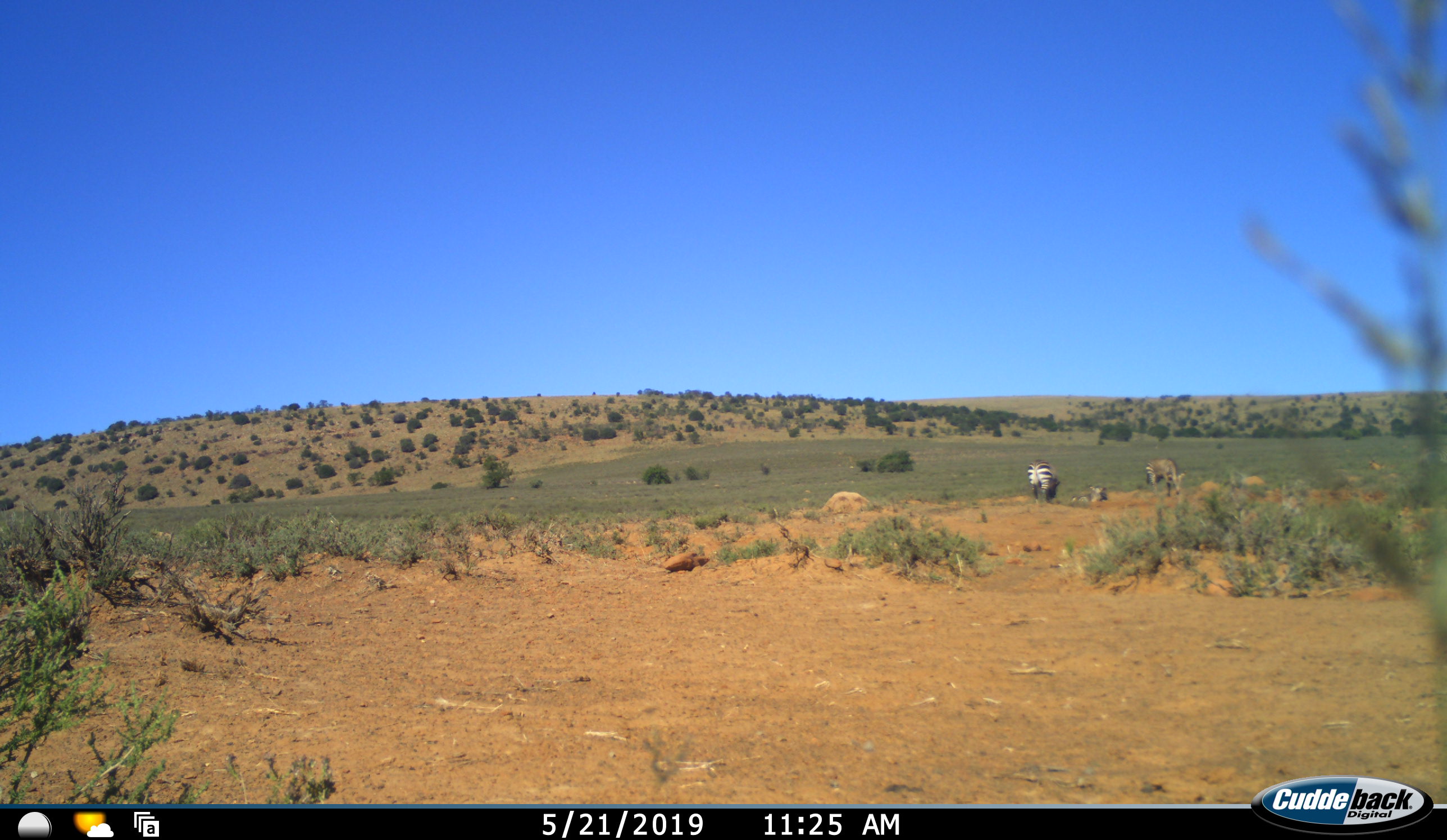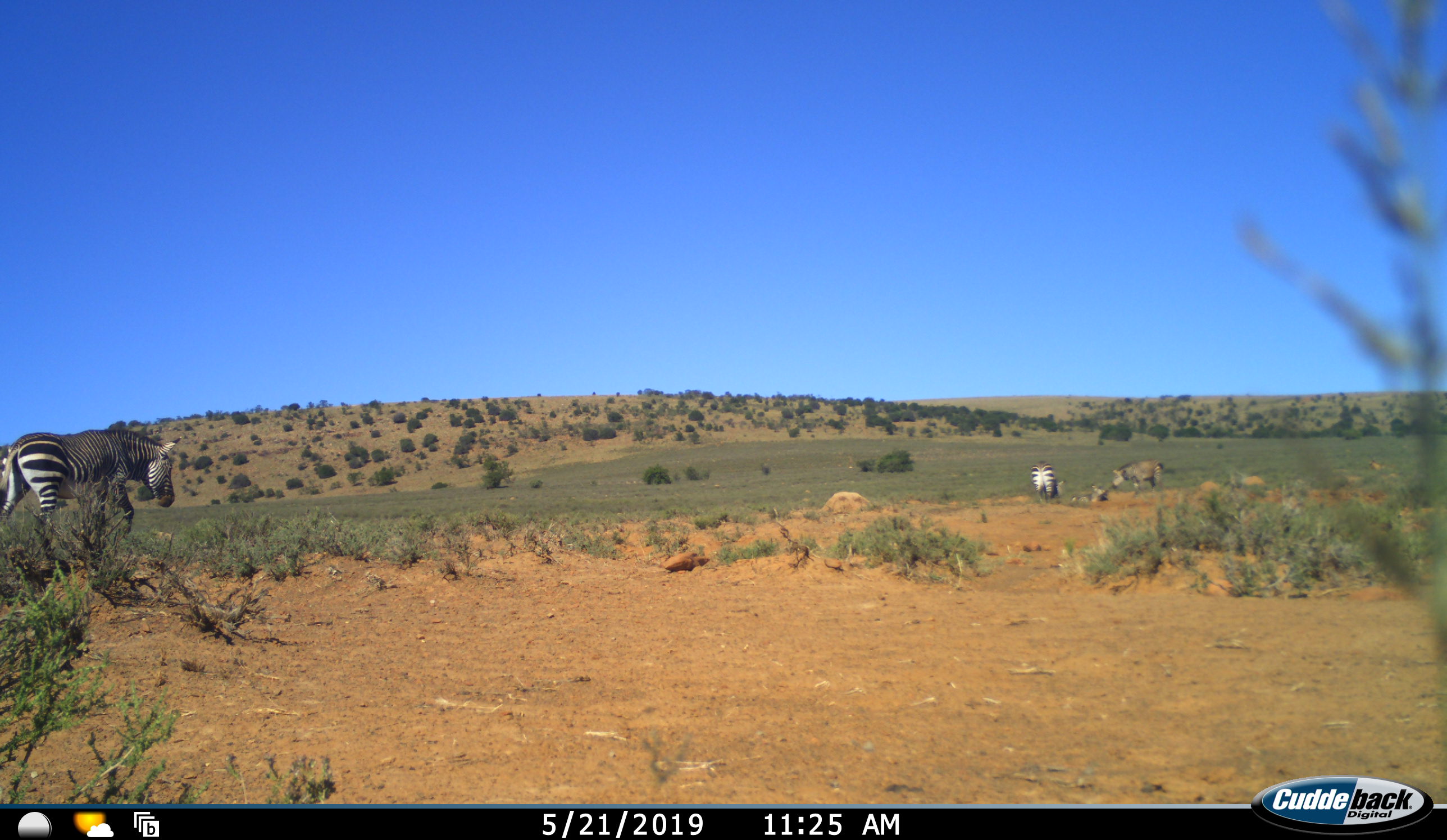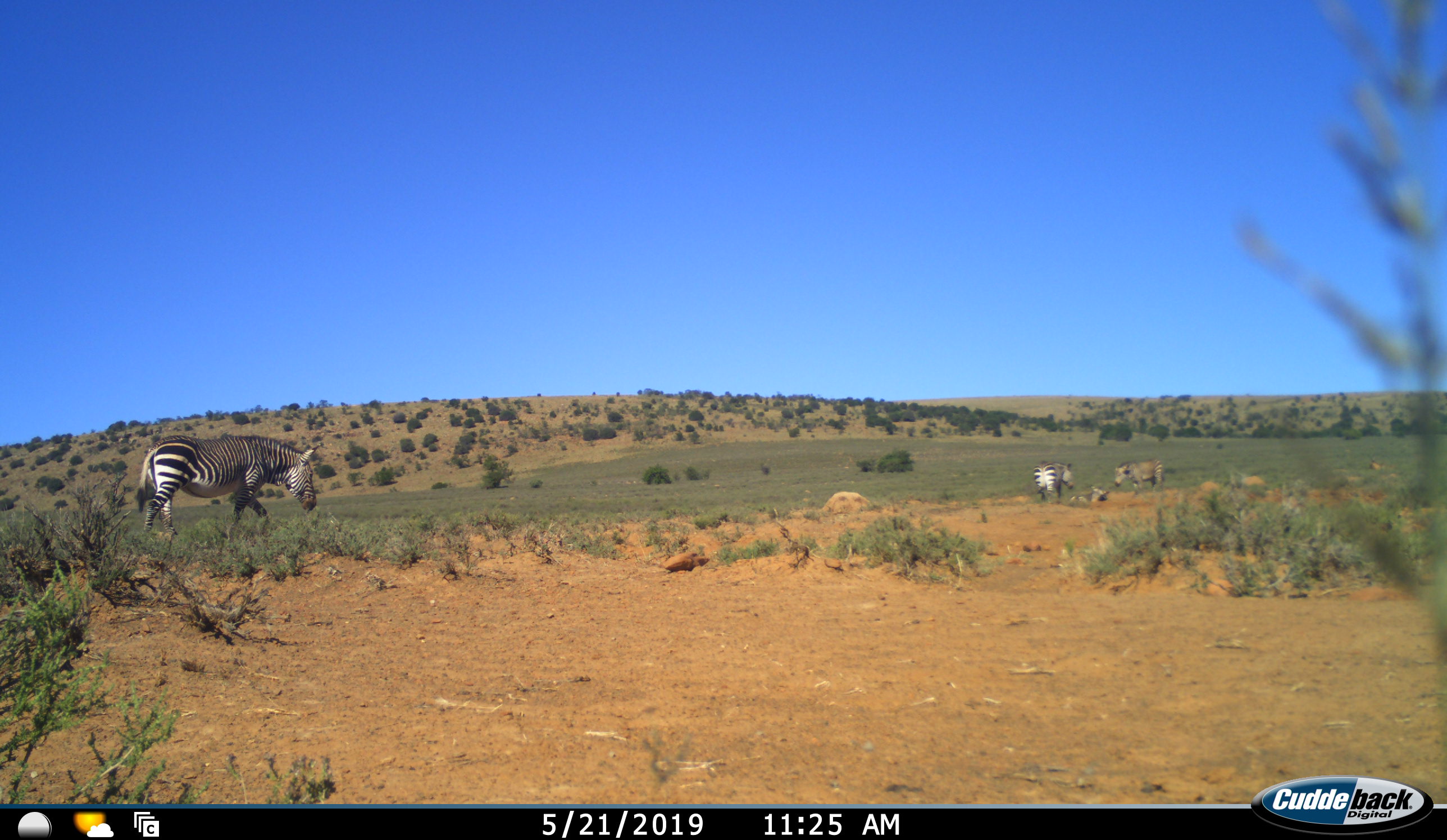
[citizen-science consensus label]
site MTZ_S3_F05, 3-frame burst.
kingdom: Animalia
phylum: Chordata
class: Mammalia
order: Perissodactyla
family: Equidae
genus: Equus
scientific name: Equus zebra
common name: mountain zebra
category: zebramountain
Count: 4.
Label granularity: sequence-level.